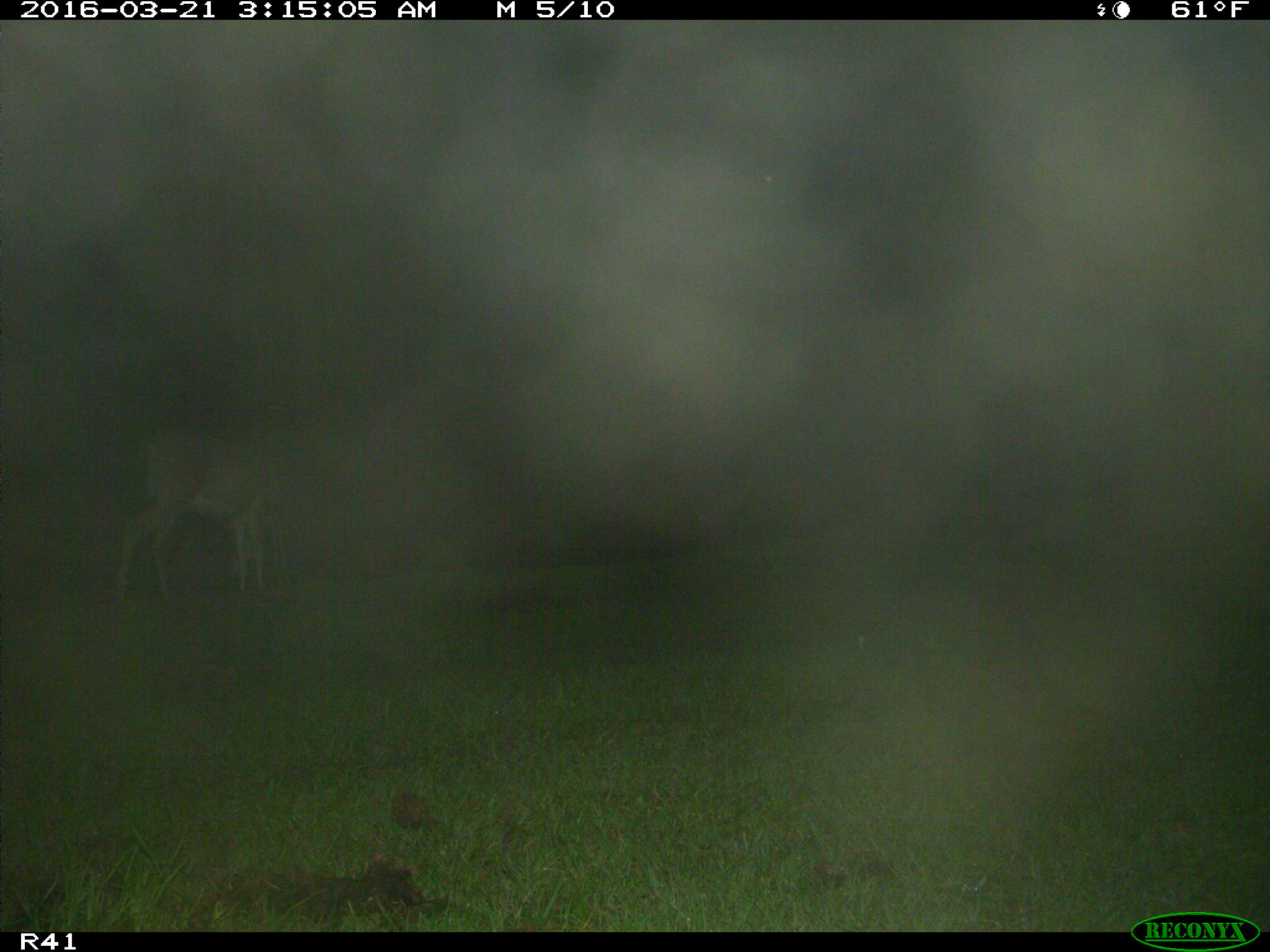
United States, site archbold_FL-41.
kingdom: Animalia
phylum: Chordata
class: Mammalia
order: Artiodactyla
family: Cervidae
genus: Odocoileus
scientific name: Odocoileus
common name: deer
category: unidentified deer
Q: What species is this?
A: Unidentified deer (deer) (Odocoileus).